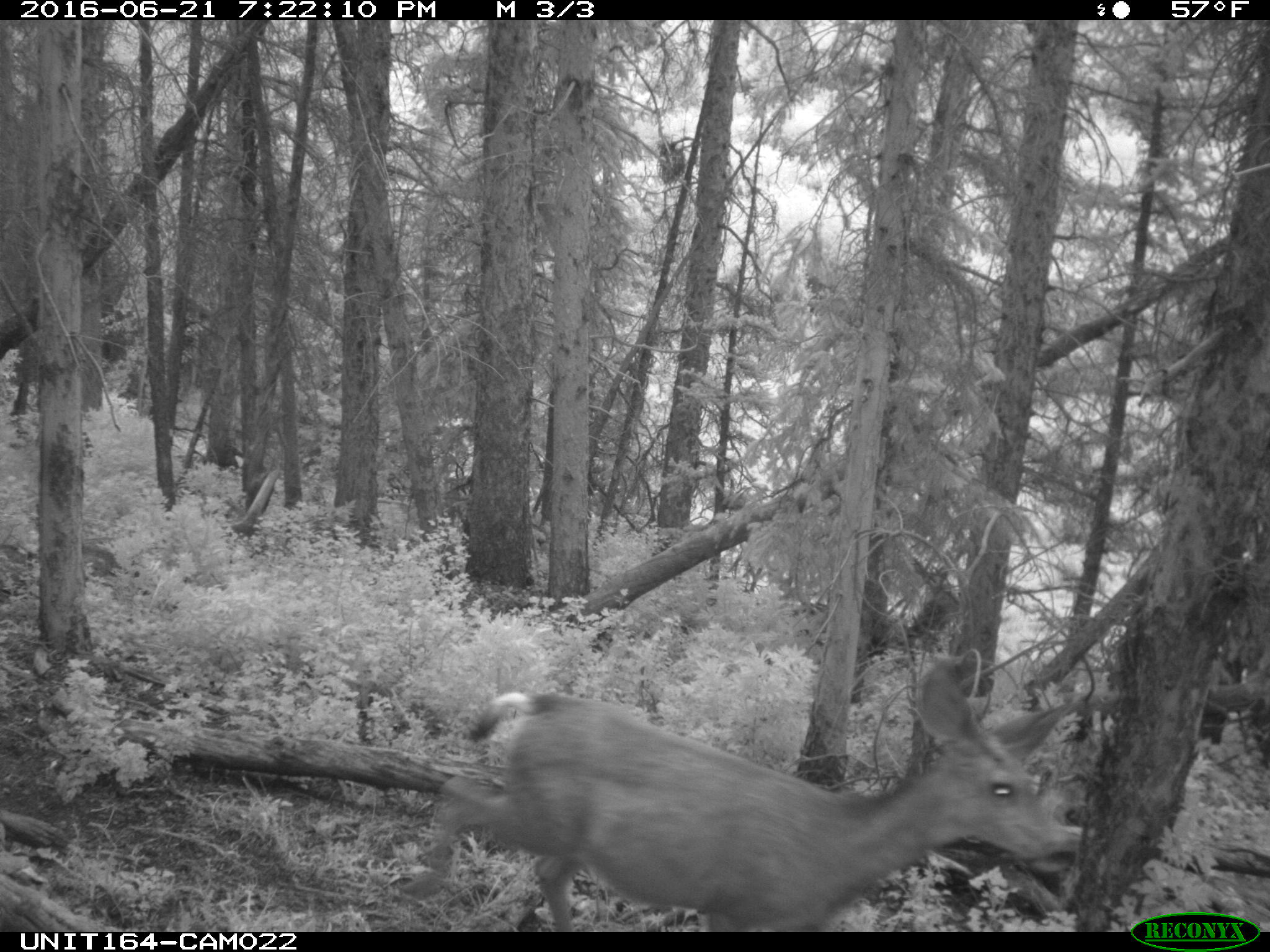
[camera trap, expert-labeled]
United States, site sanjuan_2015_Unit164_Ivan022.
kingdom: Animalia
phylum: Chordata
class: Mammalia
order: Artiodactyla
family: Cervidae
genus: Odocoileus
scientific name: Odocoileus hemionus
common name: mule deer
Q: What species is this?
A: Odocoileus hemionus (mule deer).